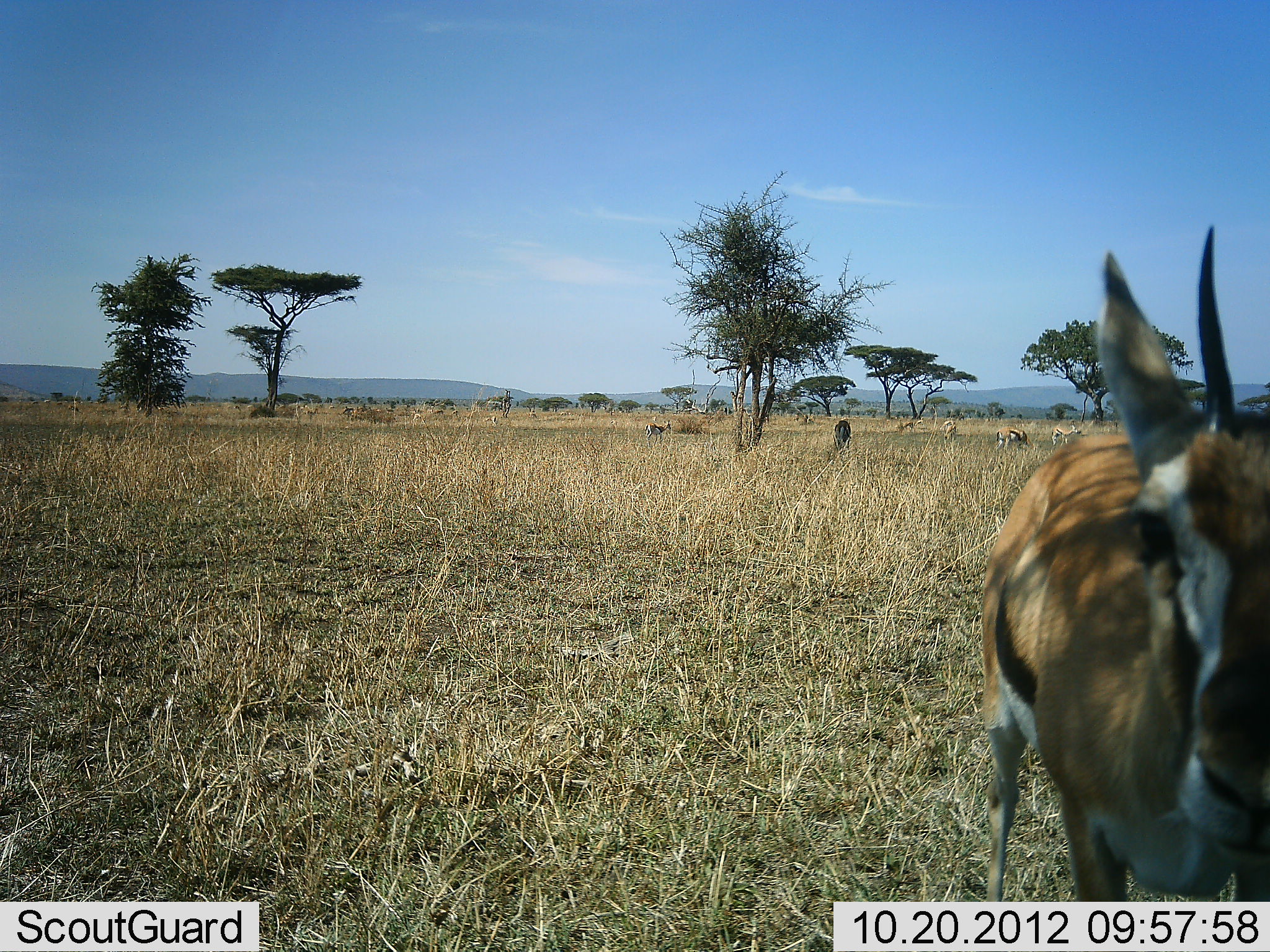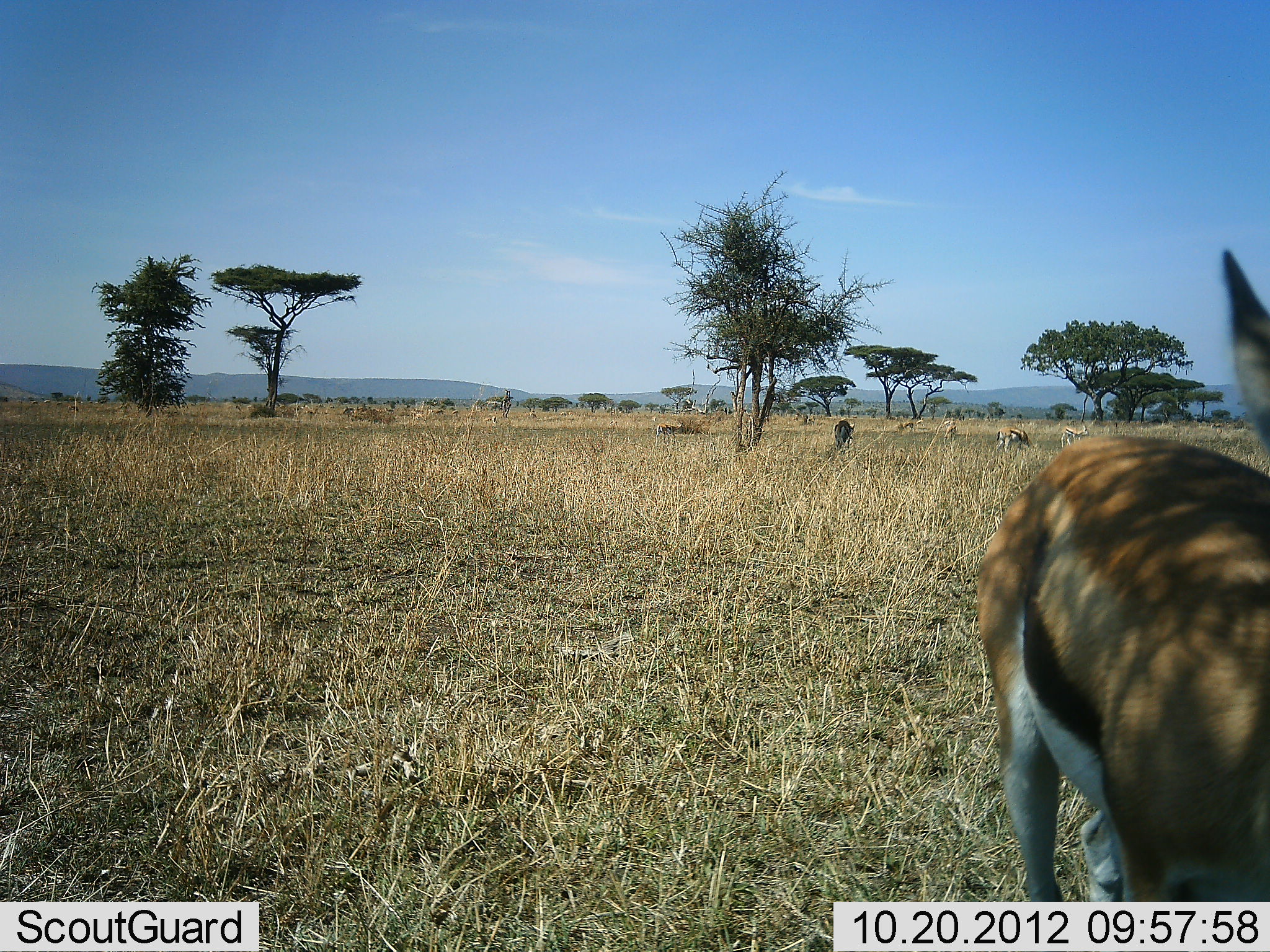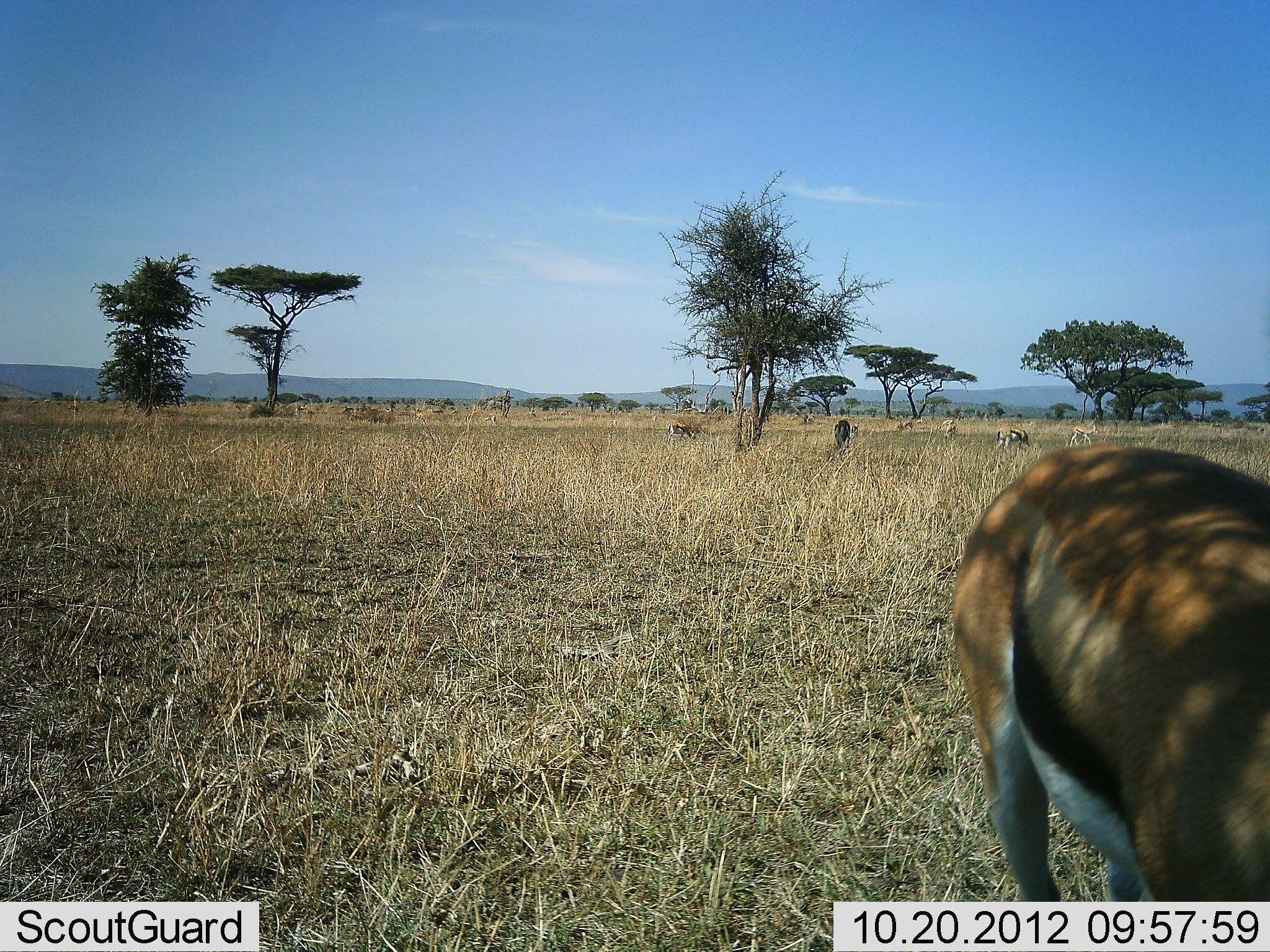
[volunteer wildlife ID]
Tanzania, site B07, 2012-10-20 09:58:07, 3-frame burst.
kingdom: Animalia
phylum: Chordata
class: Mammalia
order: Artiodactyla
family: Bovidae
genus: Eudorcas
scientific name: Eudorcas thomsonii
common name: thomson's gazelle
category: gazellethomsons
Gazellethomsons (thomson's gazelle) (Eudorcas thomsonii), count 6. Behavior (volunteer vote fractions): standing 100%, resting 0%, moving 70%, interacting 0%. Young present (vote fraction): 0%. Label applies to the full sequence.